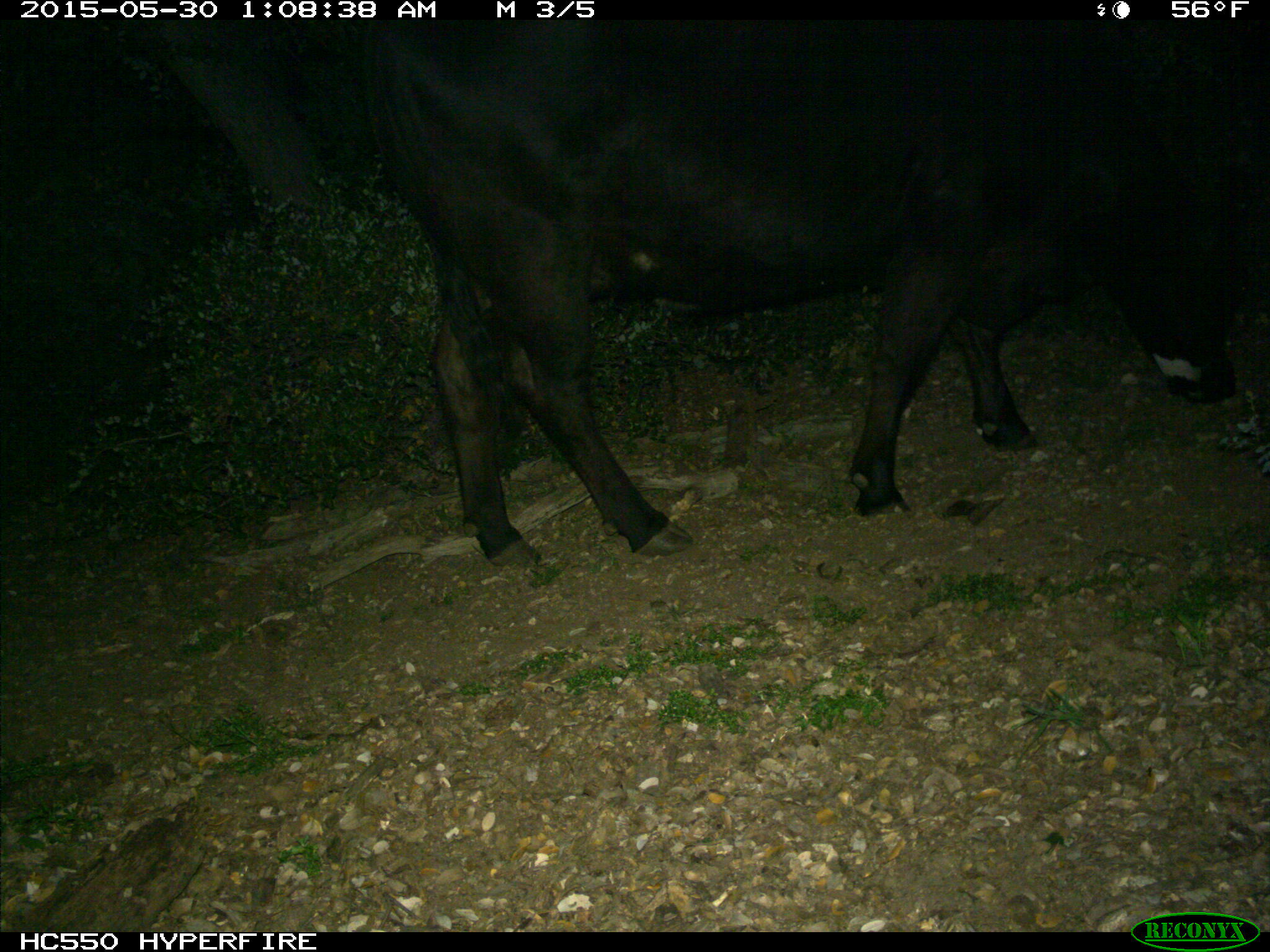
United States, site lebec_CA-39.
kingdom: Animalia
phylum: Chordata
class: Mammalia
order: Artiodactyla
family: Bovidae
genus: Bos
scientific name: Bos taurus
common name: domestic cow